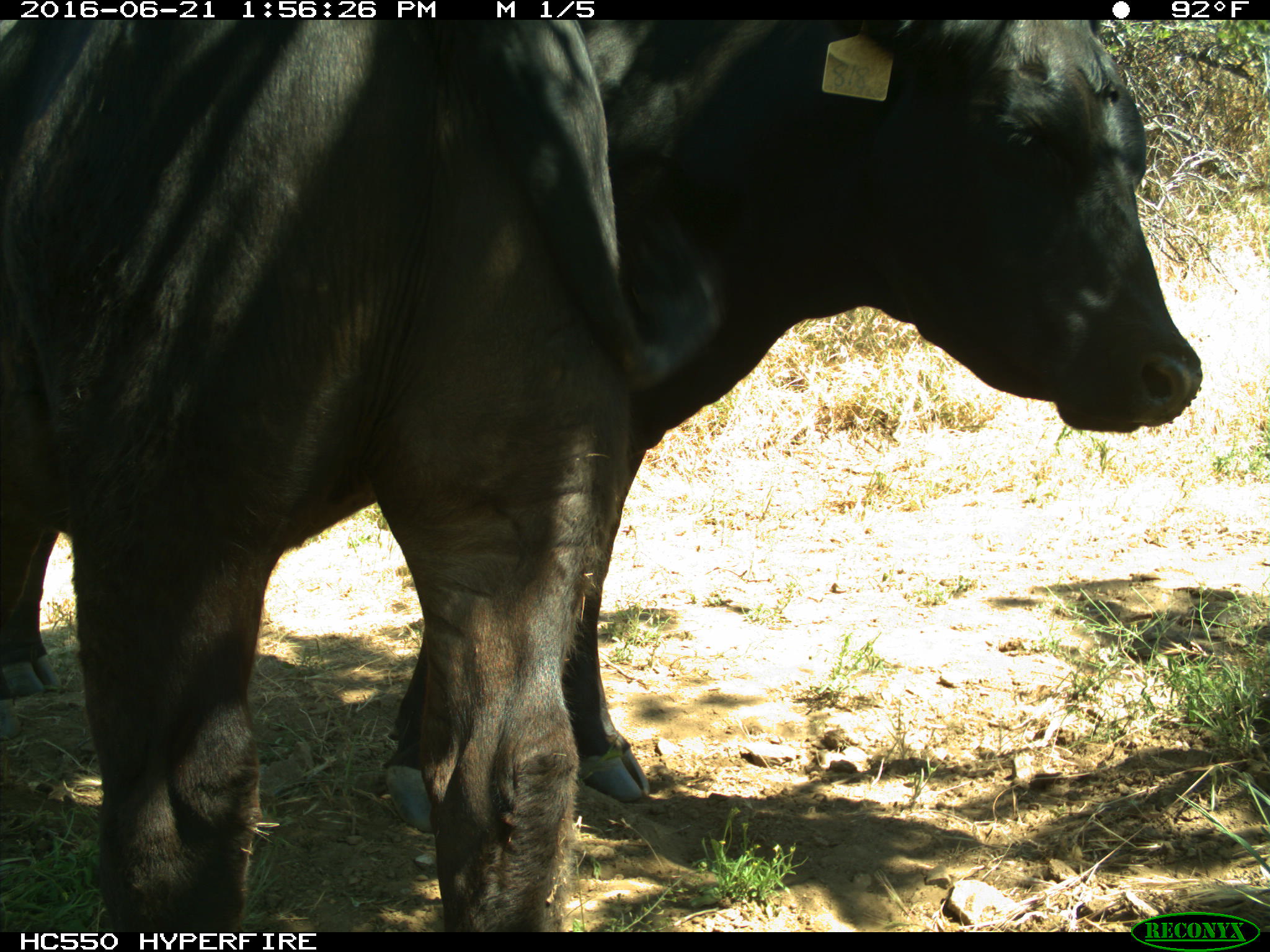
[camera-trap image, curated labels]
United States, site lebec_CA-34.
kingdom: Animalia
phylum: Chordata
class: Mammalia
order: Artiodactyla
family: Bovidae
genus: Bos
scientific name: Bos taurus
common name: domestic cow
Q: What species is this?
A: Bos taurus (domestic cow).